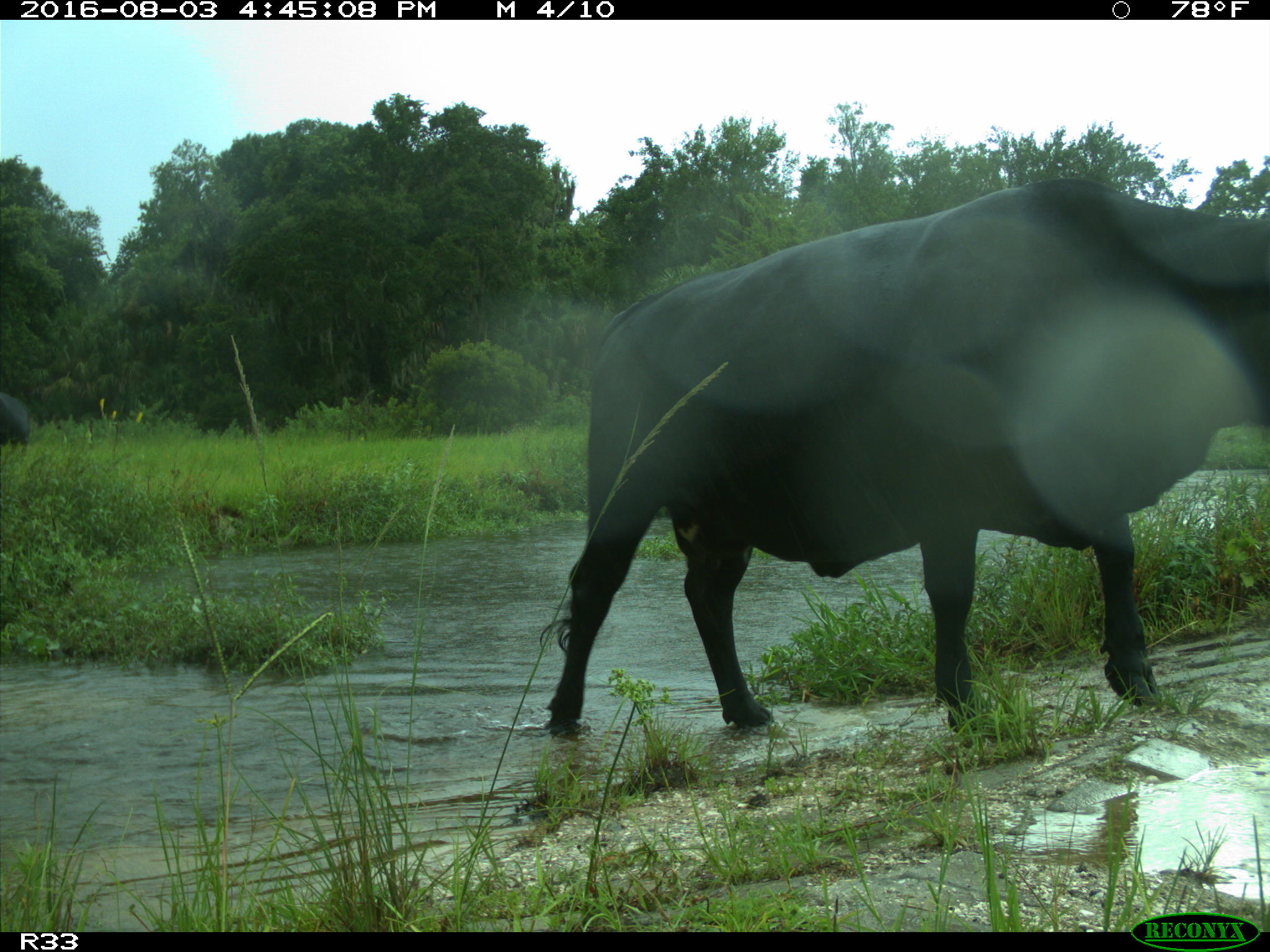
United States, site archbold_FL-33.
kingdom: Animalia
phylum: Chordata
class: Mammalia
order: Artiodactyla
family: Bovidae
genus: Bos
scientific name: Bos taurus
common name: domestic cow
Bos taurus (domestic cow).